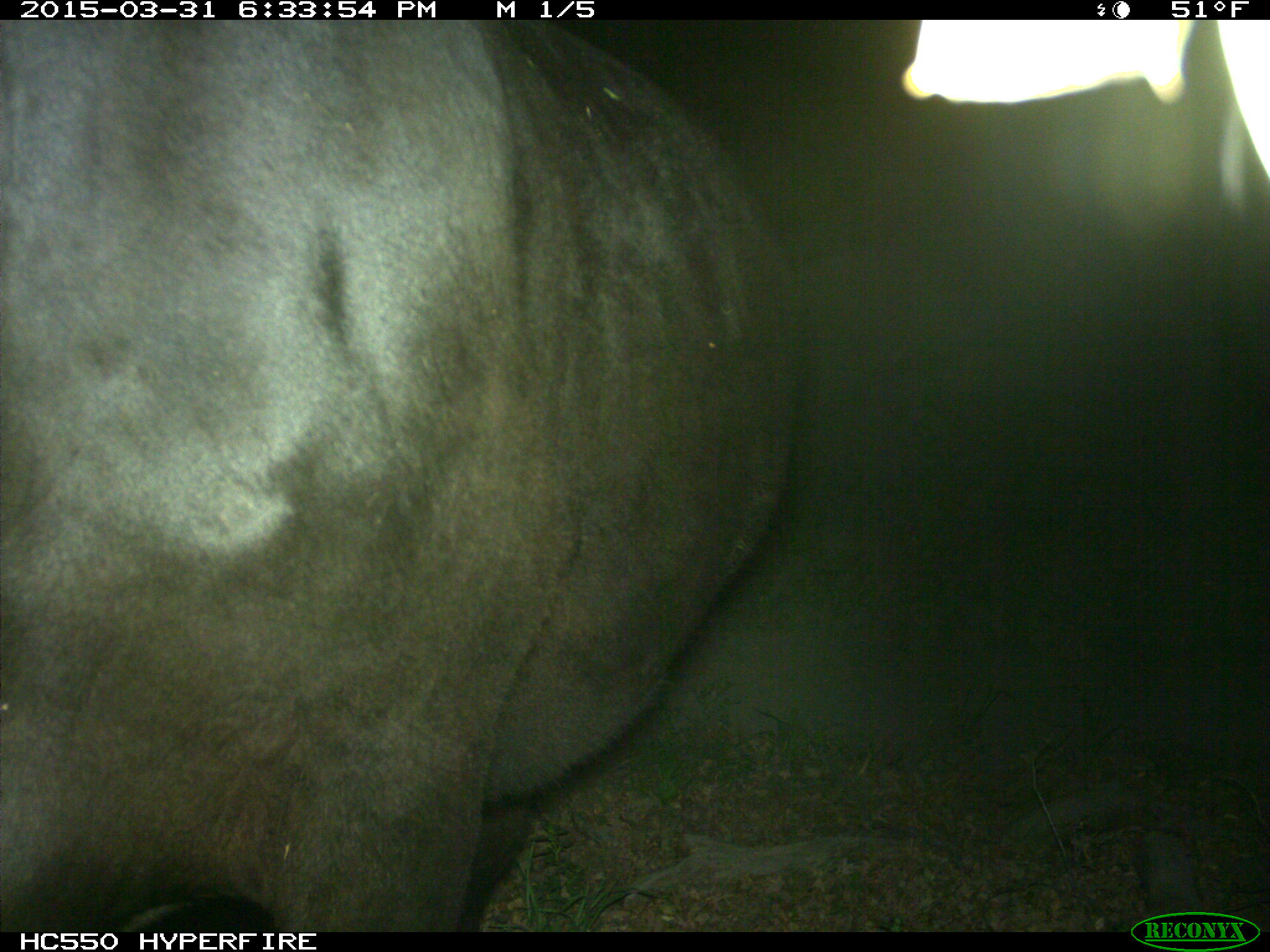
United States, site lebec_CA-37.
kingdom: Animalia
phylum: Chordata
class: Mammalia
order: Artiodactyla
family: Bovidae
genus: Bos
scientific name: Bos taurus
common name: domestic cow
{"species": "Bos taurus (domestic cow)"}